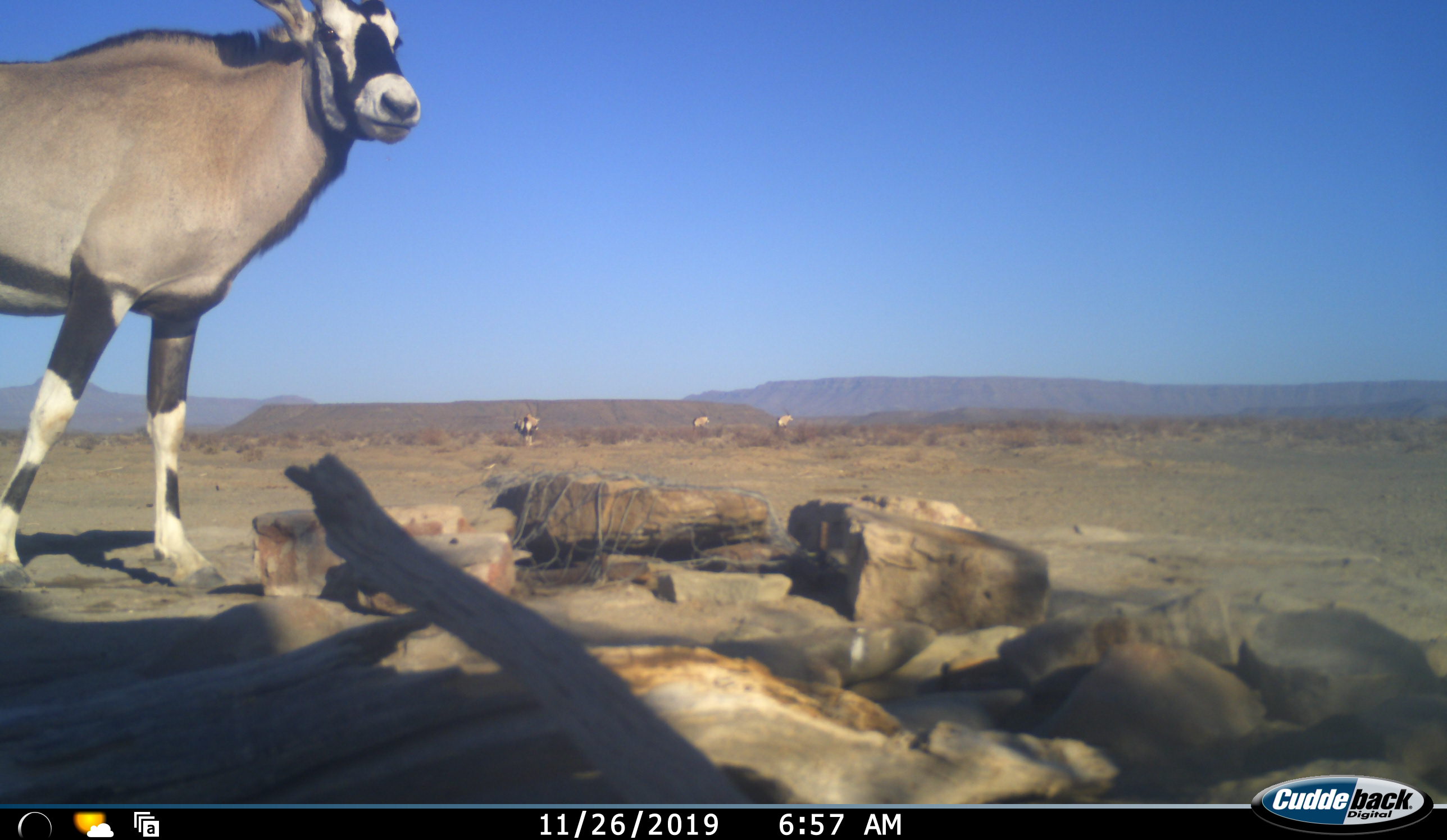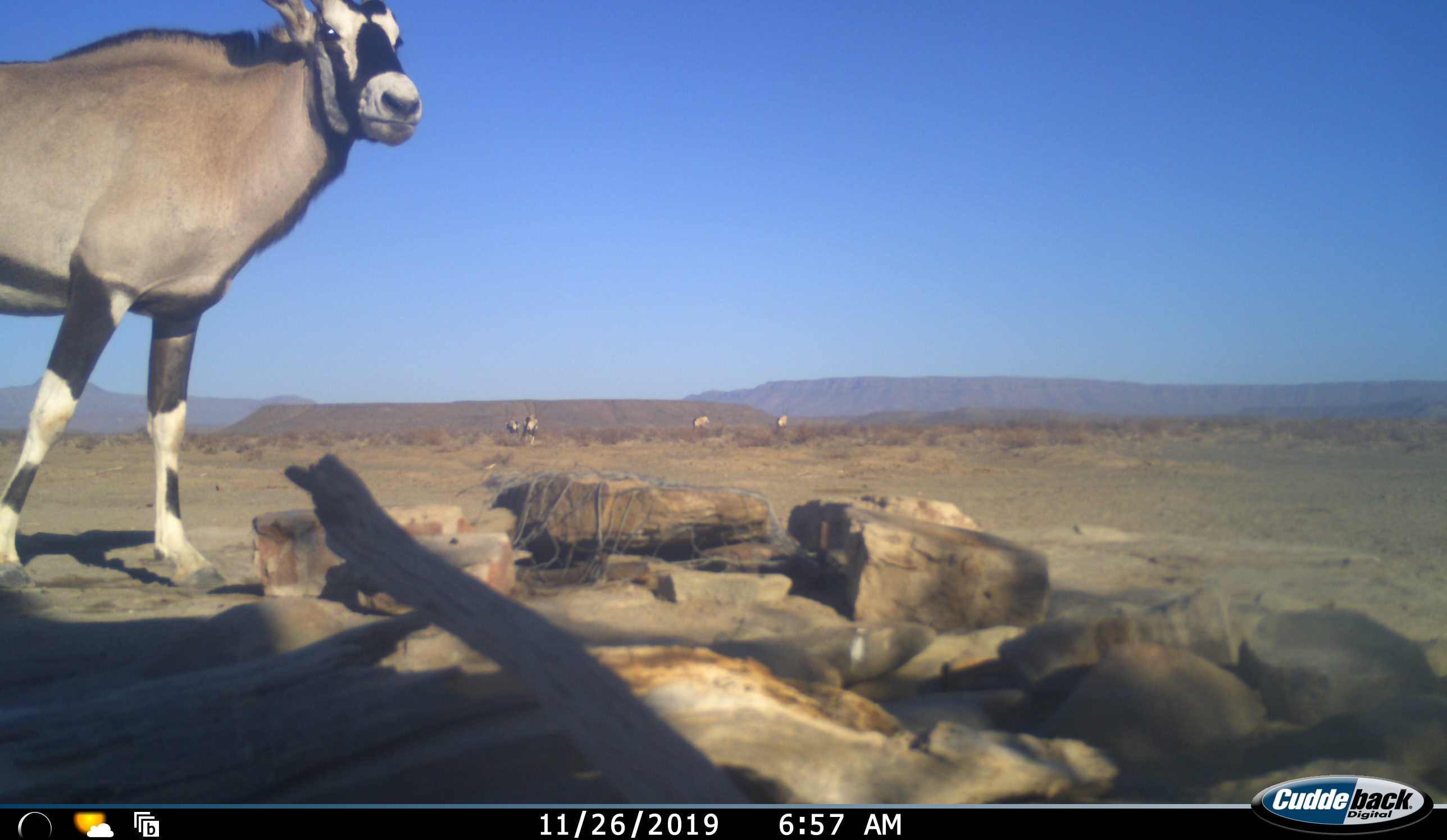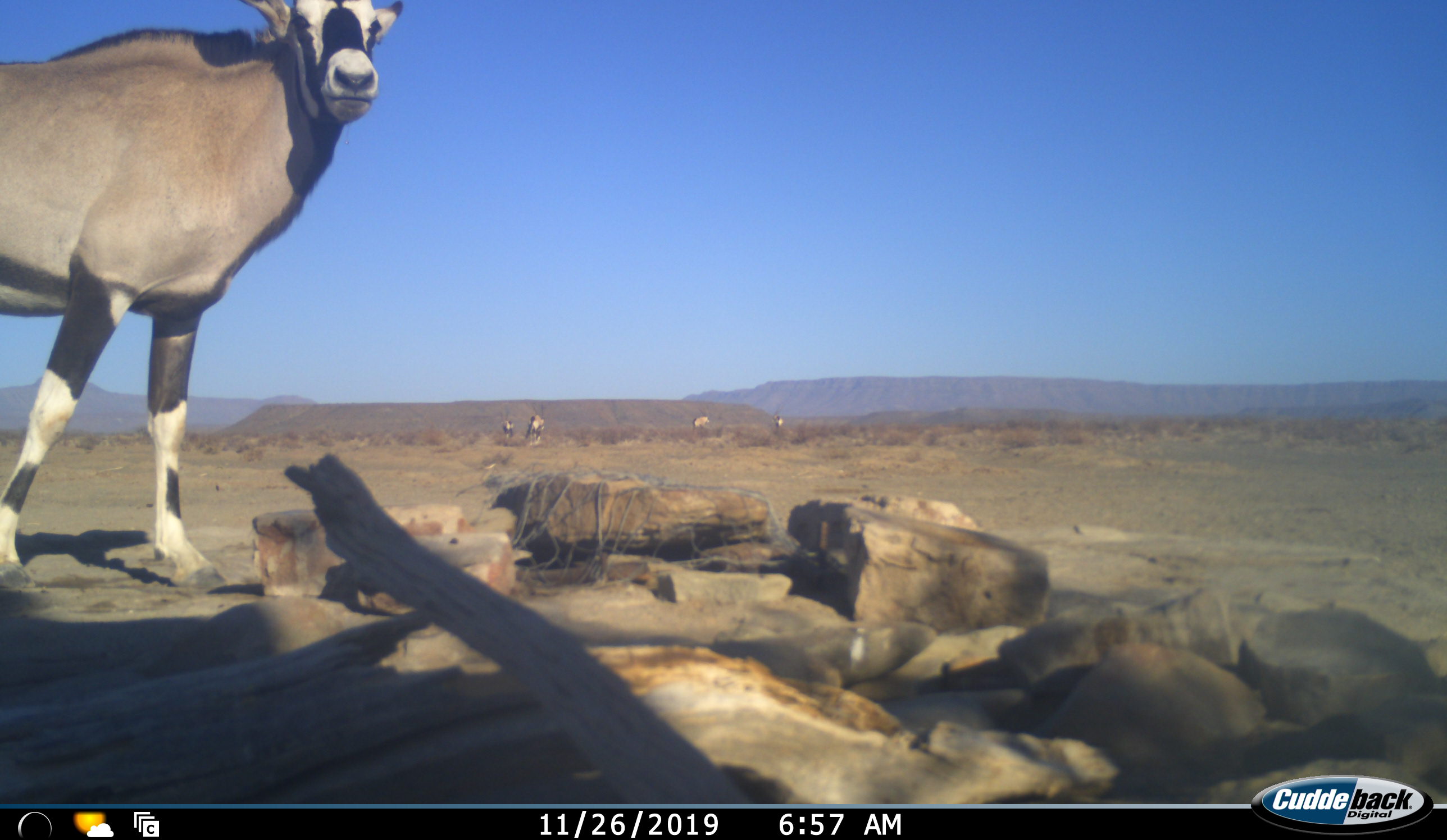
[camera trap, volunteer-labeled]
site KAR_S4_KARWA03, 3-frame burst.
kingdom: Animalia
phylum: Chordata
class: Mammalia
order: Artiodactyla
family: Bovidae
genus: Oryx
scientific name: Oryx gazella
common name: gemsbok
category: oryx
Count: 5.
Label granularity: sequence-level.